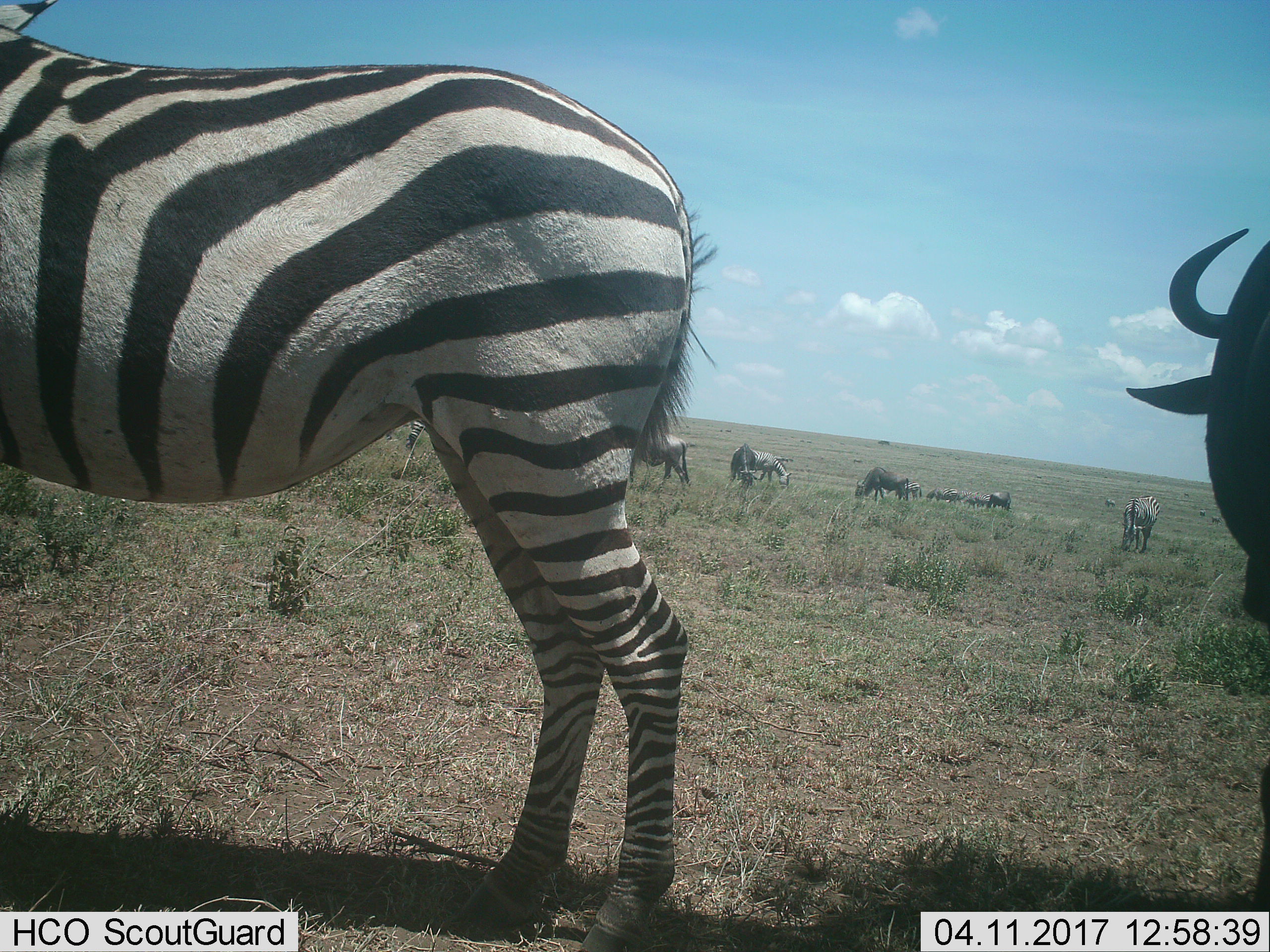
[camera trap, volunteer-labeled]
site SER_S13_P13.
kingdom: Animalia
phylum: Chordata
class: Mammalia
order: Artiodactyla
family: Bovidae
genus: Connochaetes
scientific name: Connochaetes taurinus taurinus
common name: blue wildebeest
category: wildebeestblue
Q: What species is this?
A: Wildebeestblue (blue wildebeest) (Connochaetes taurinus taurinus).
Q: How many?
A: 7.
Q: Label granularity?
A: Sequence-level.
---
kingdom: Animalia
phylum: Chordata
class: Mammalia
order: Perissodactyla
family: Equidae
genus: Equus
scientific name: Equus quagga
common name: plains zebra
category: zebraplains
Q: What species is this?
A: Zebraplains (plains zebra) (Equus quagga).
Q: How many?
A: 8.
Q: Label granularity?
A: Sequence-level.